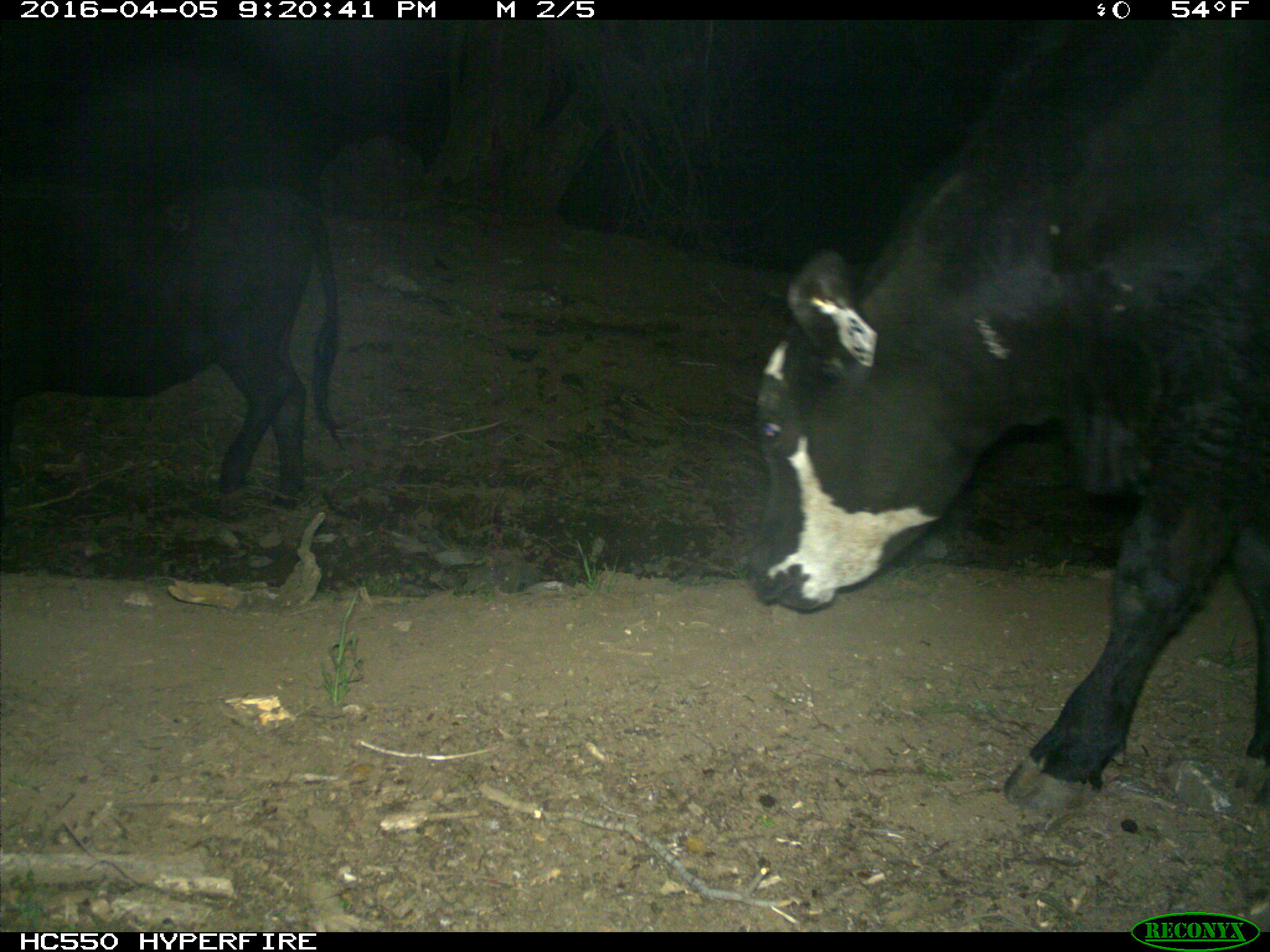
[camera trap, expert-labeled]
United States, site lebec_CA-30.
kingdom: Animalia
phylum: Chordata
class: Mammalia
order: Artiodactyla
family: Bovidae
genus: Bos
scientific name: Bos taurus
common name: domestic cow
Bos taurus (domestic cow).